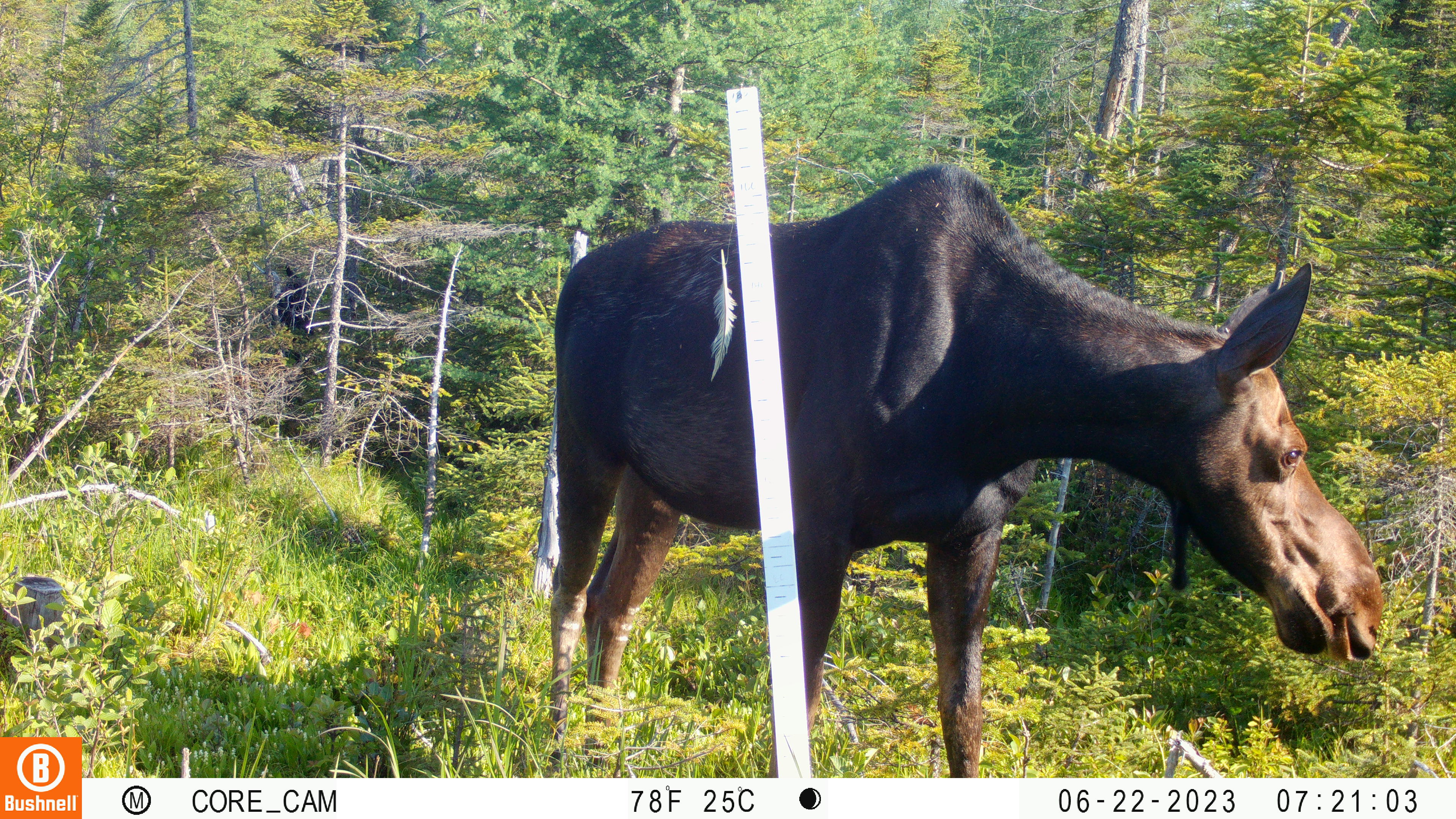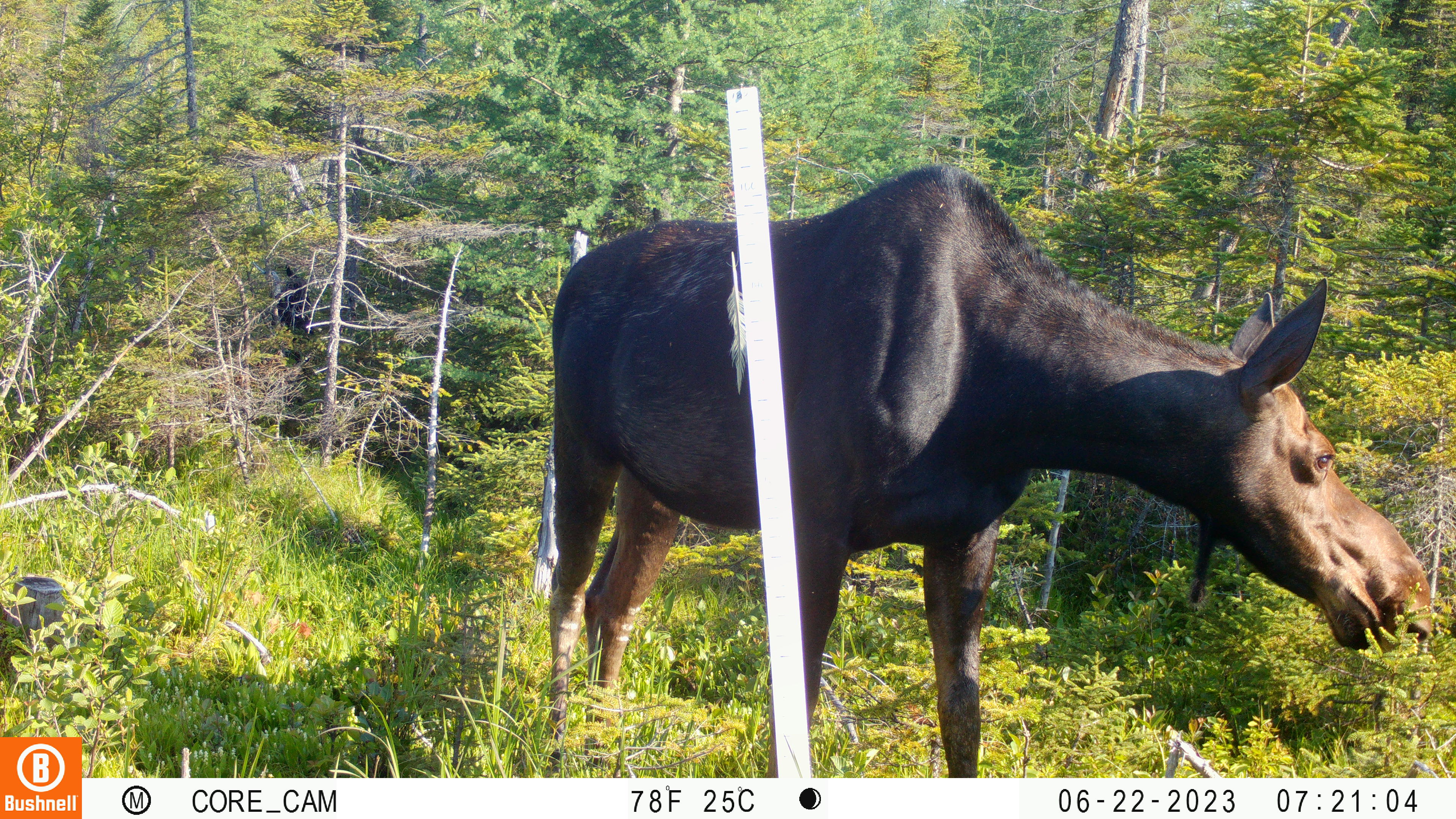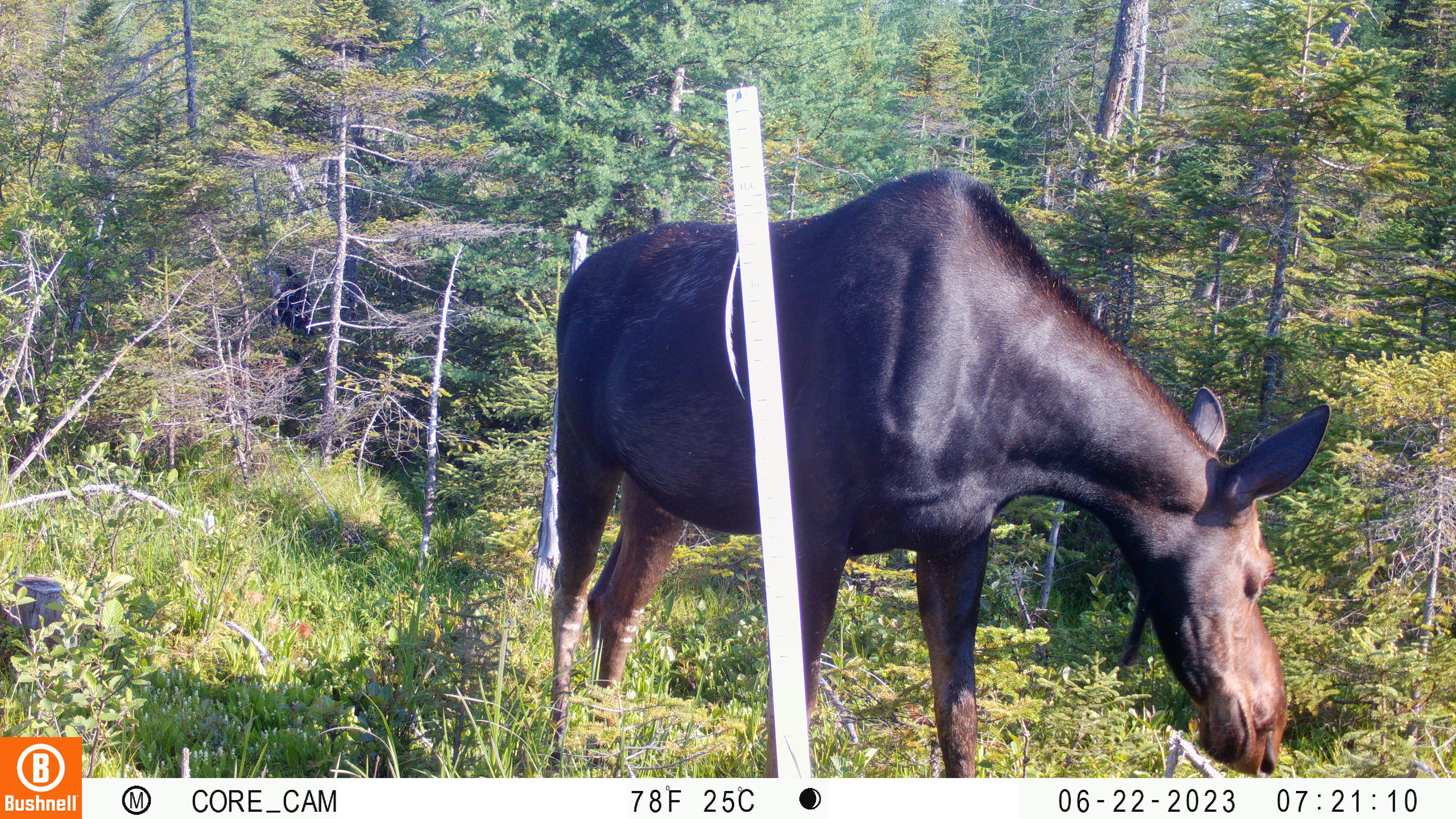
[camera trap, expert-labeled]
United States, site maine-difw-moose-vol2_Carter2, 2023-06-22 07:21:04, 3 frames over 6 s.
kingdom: Animalia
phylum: Chordata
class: Mammalia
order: Artiodactyla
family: Cervidae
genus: Alces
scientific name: Alces alces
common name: moose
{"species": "moose (Alces alces)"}